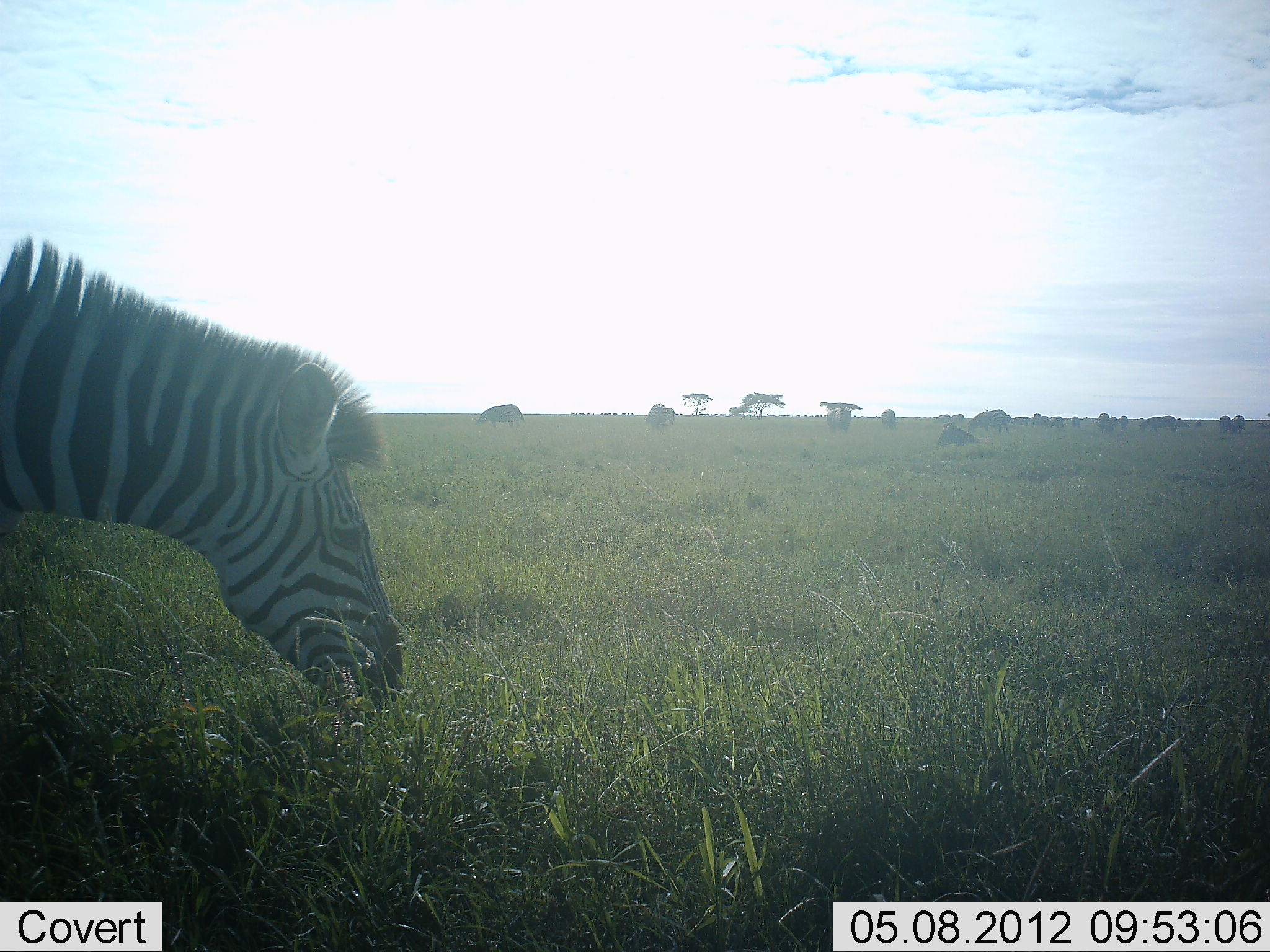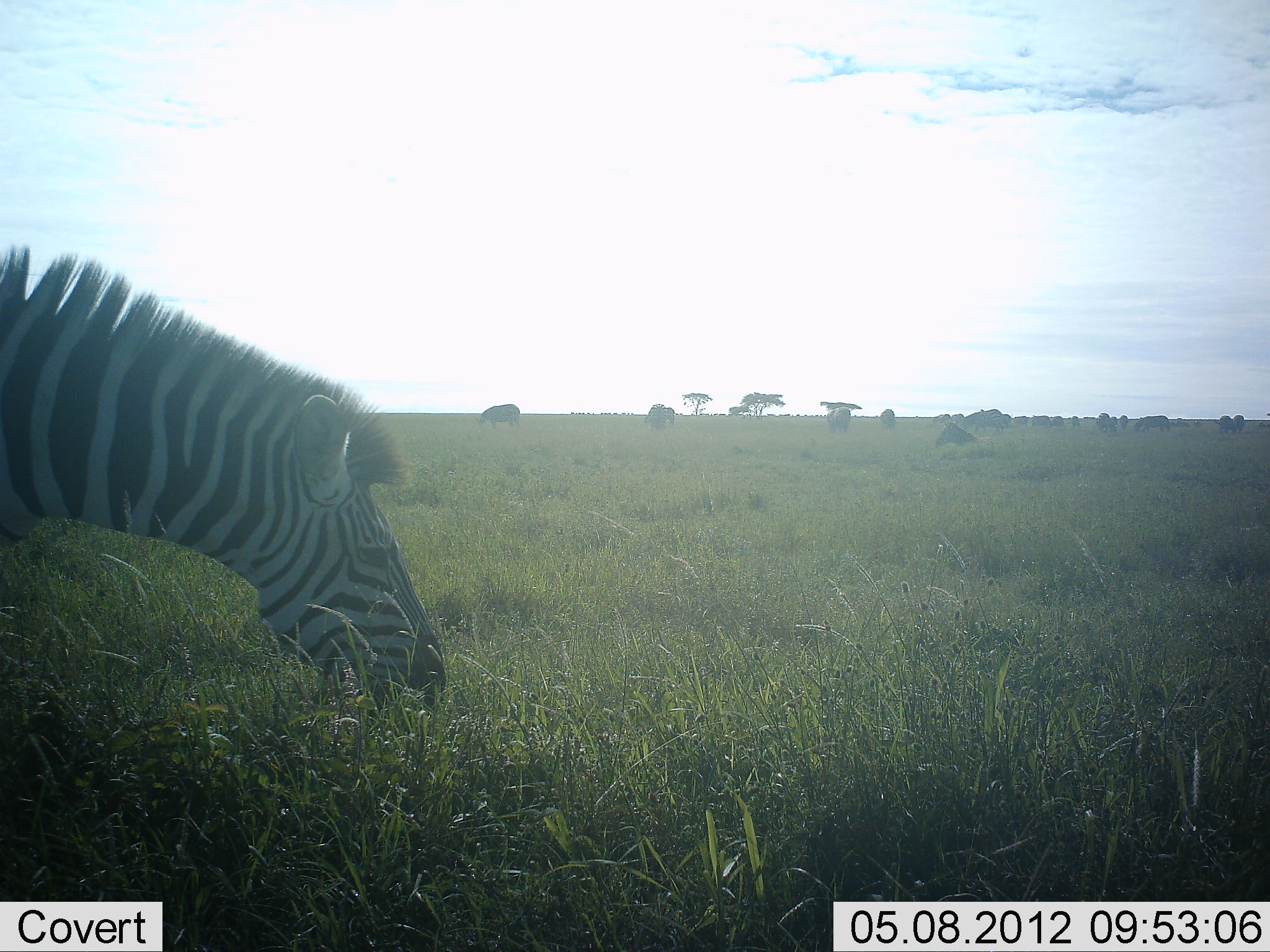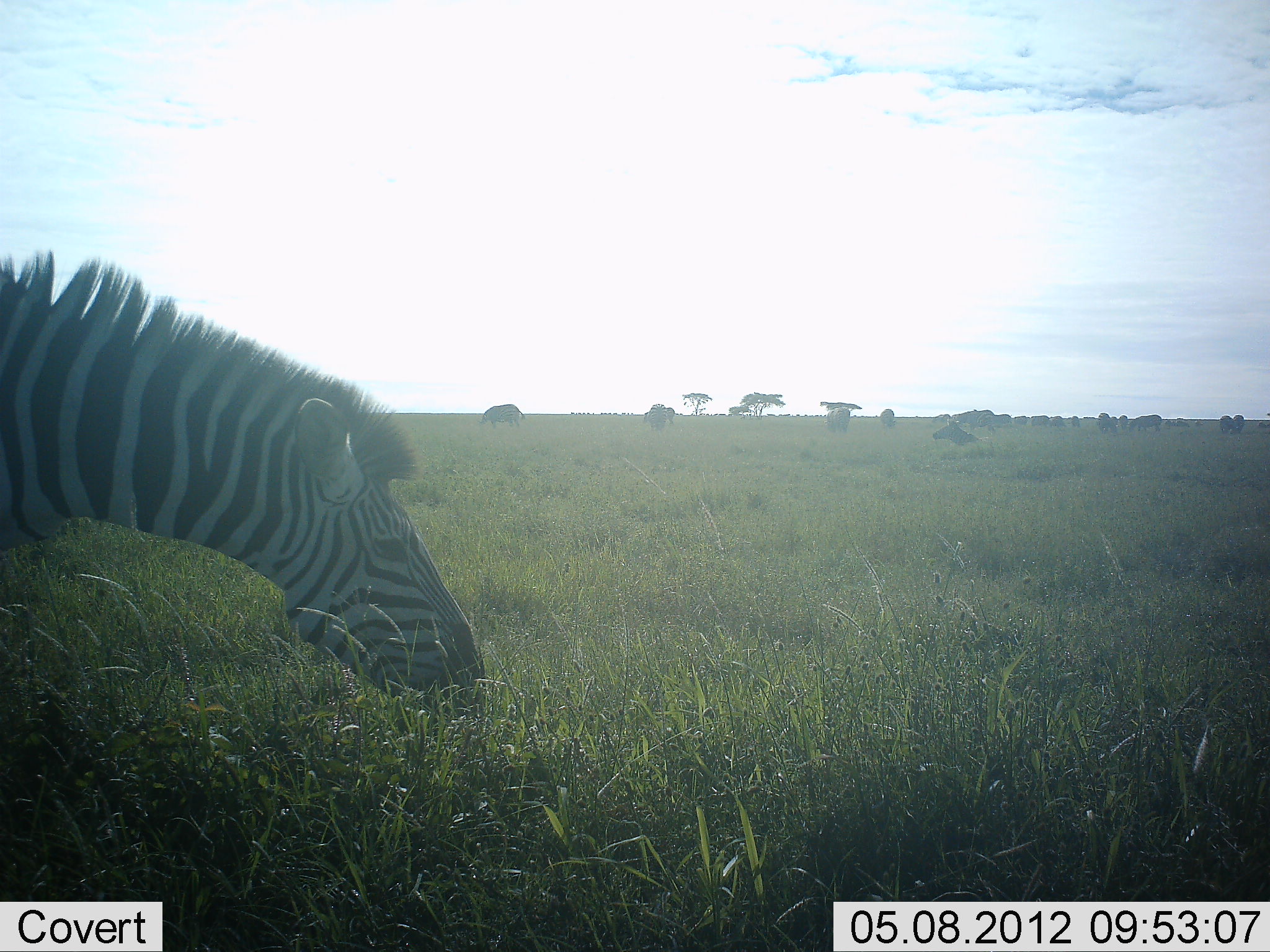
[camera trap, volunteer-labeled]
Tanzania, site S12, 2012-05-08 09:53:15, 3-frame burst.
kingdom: Animalia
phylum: Chordata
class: Mammalia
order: Perissodactyla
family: Equidae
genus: Equus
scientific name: Equus quagga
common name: plains zebra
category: zebra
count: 1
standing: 15%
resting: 15%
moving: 9%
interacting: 0%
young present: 0%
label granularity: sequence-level